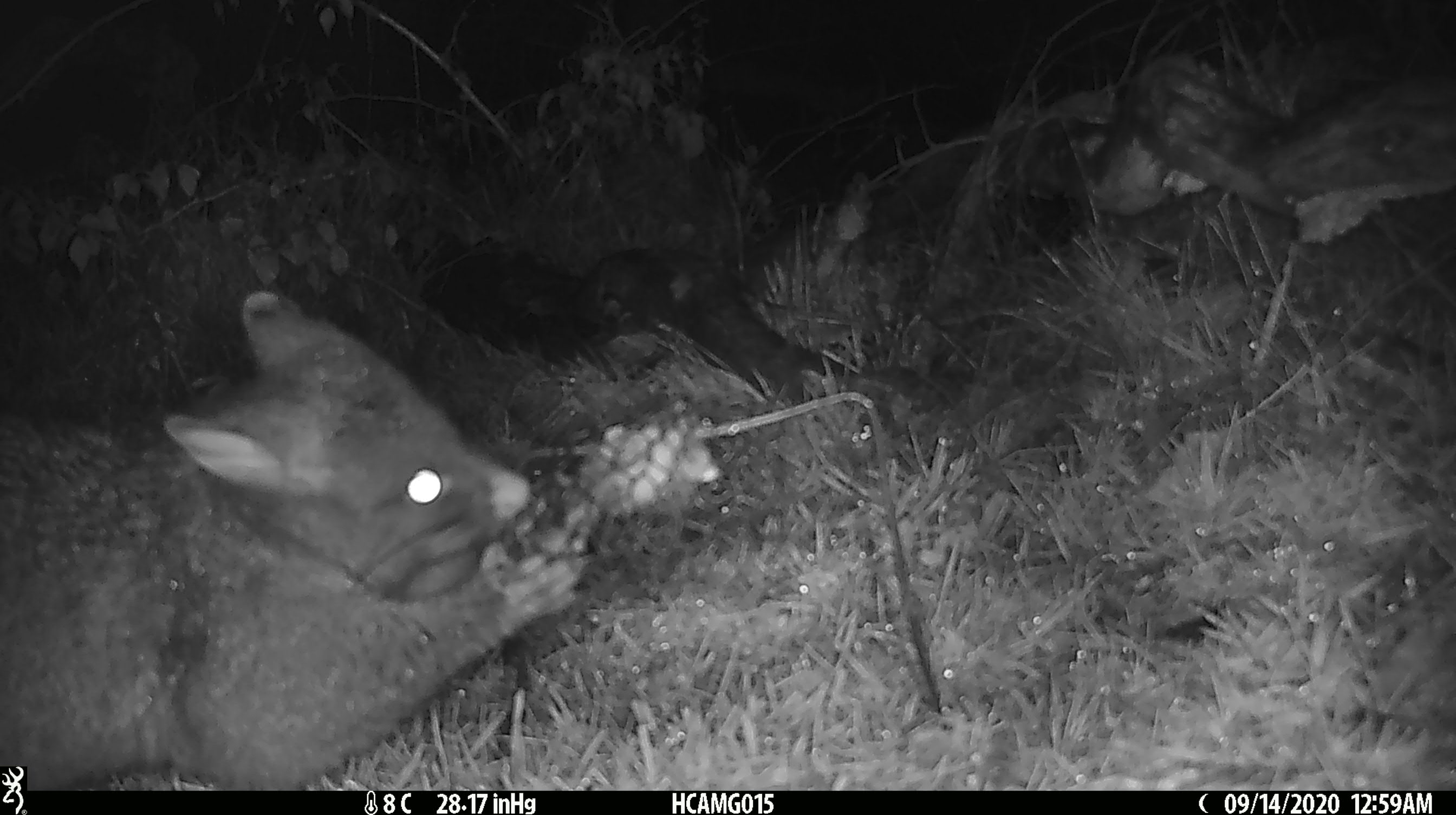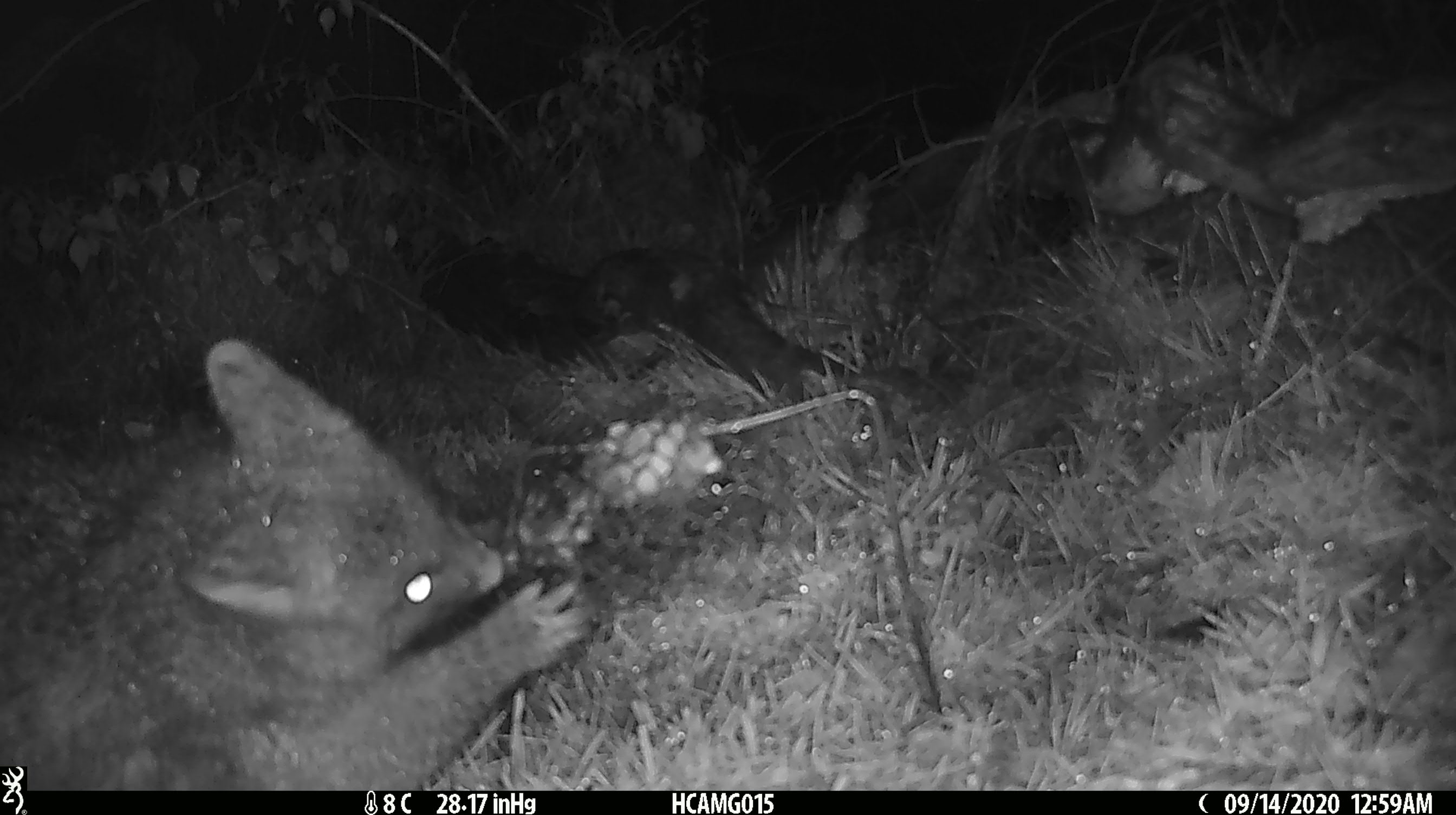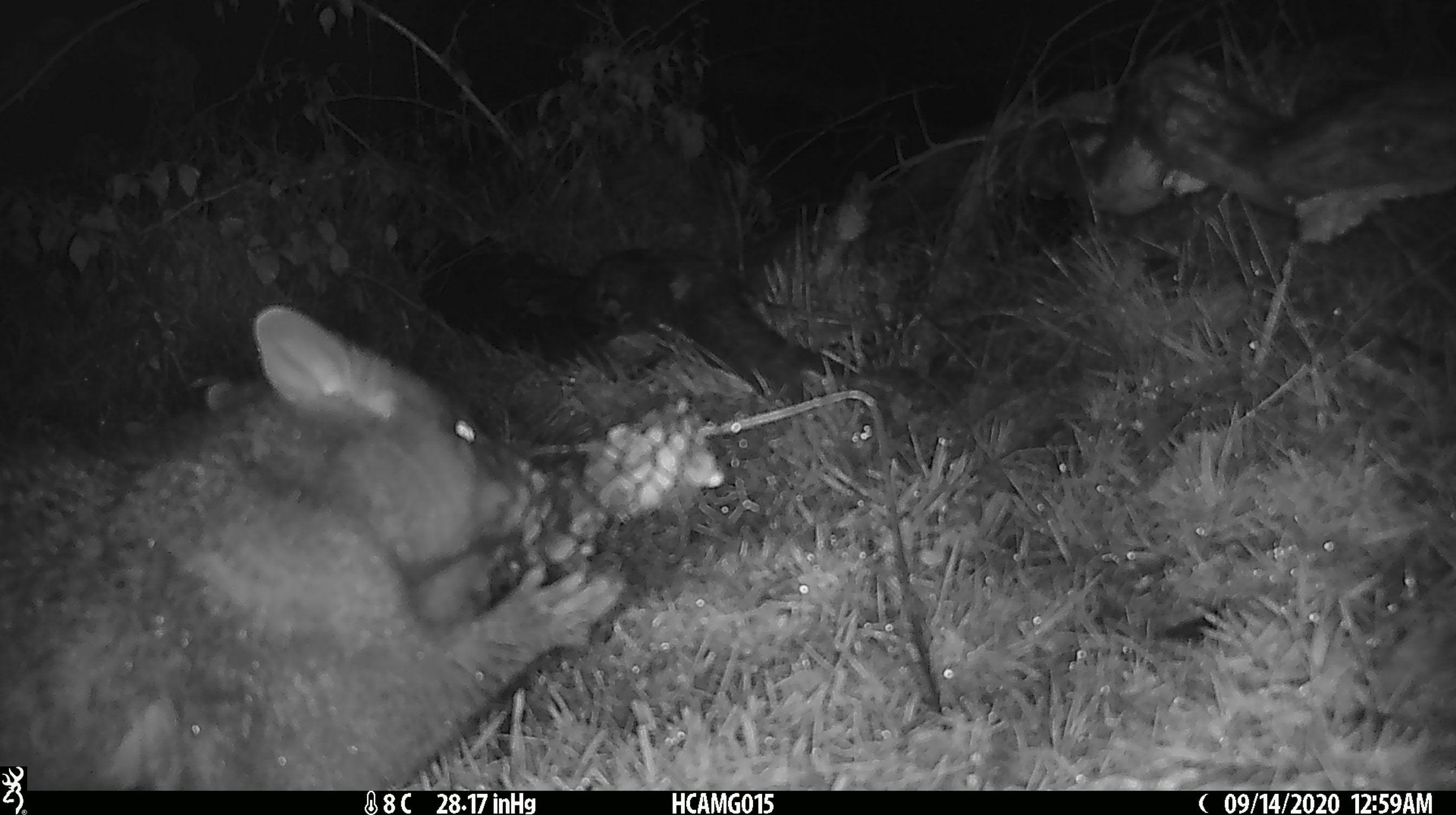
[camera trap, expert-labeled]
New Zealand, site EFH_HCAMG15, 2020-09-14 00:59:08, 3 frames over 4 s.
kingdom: Animalia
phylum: Chordata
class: Mammalia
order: Diprotodontia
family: Phalangeridae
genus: Trichosurus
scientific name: Trichosurus vulpecula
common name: common brushtail possum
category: possum